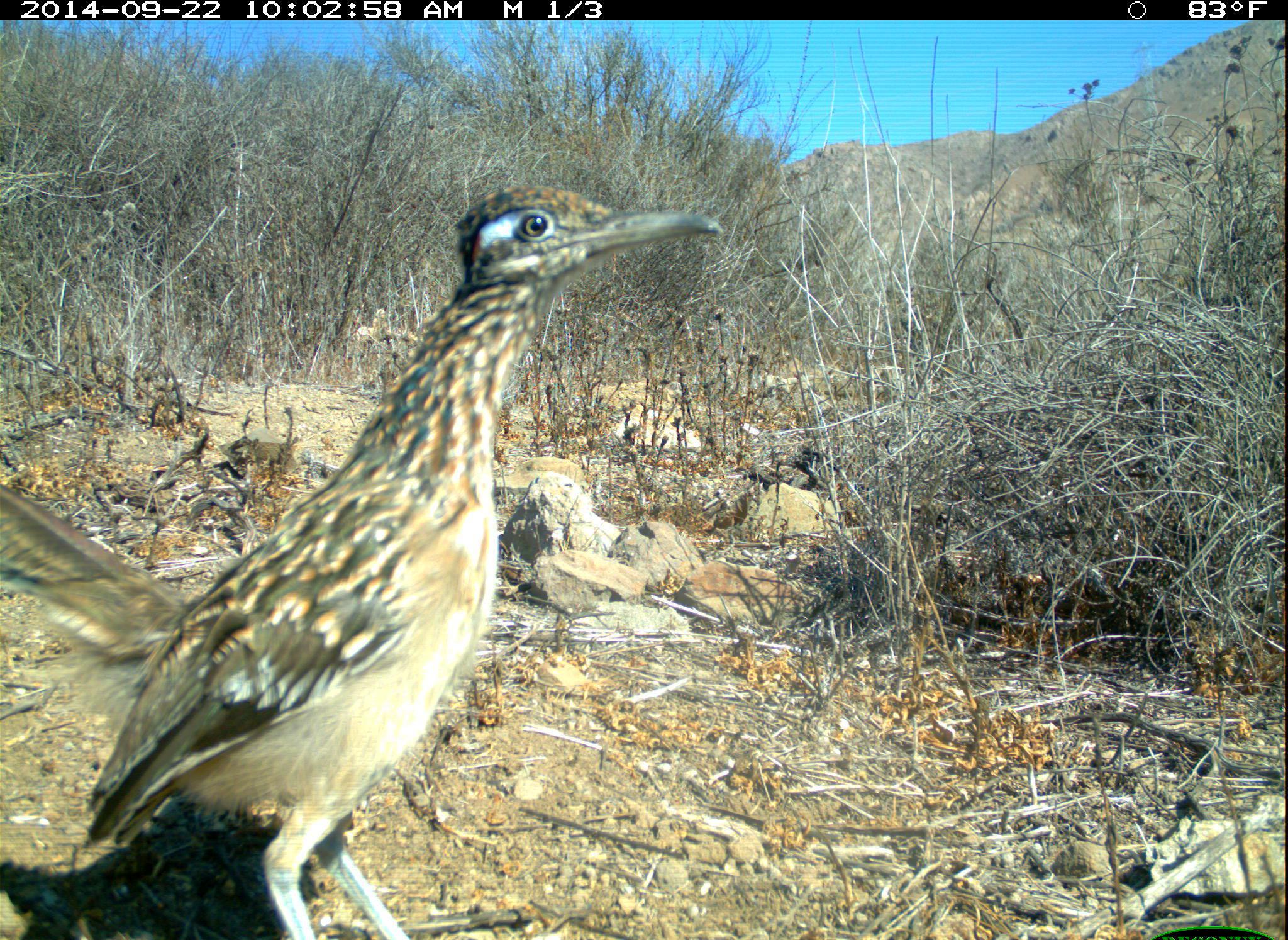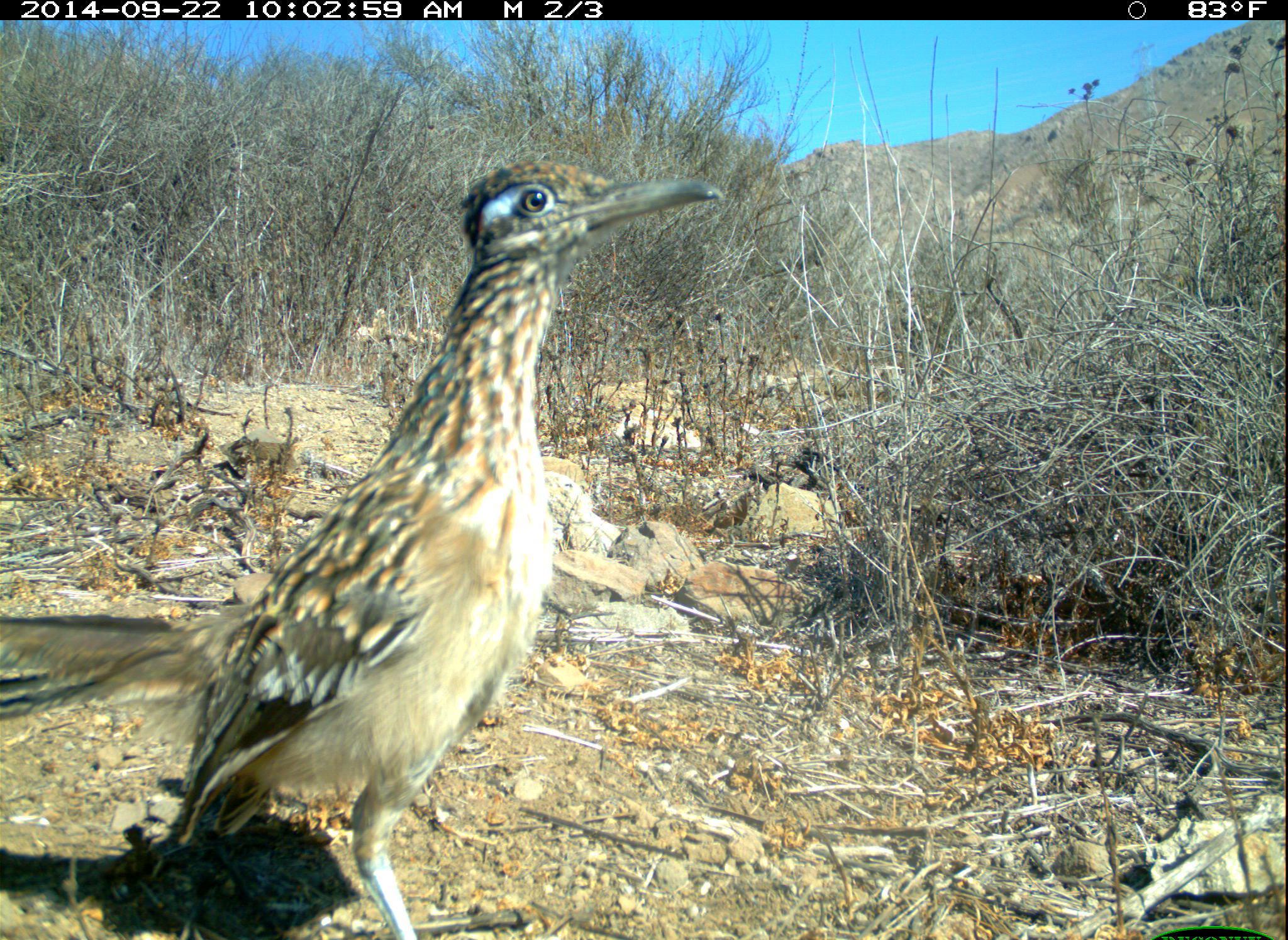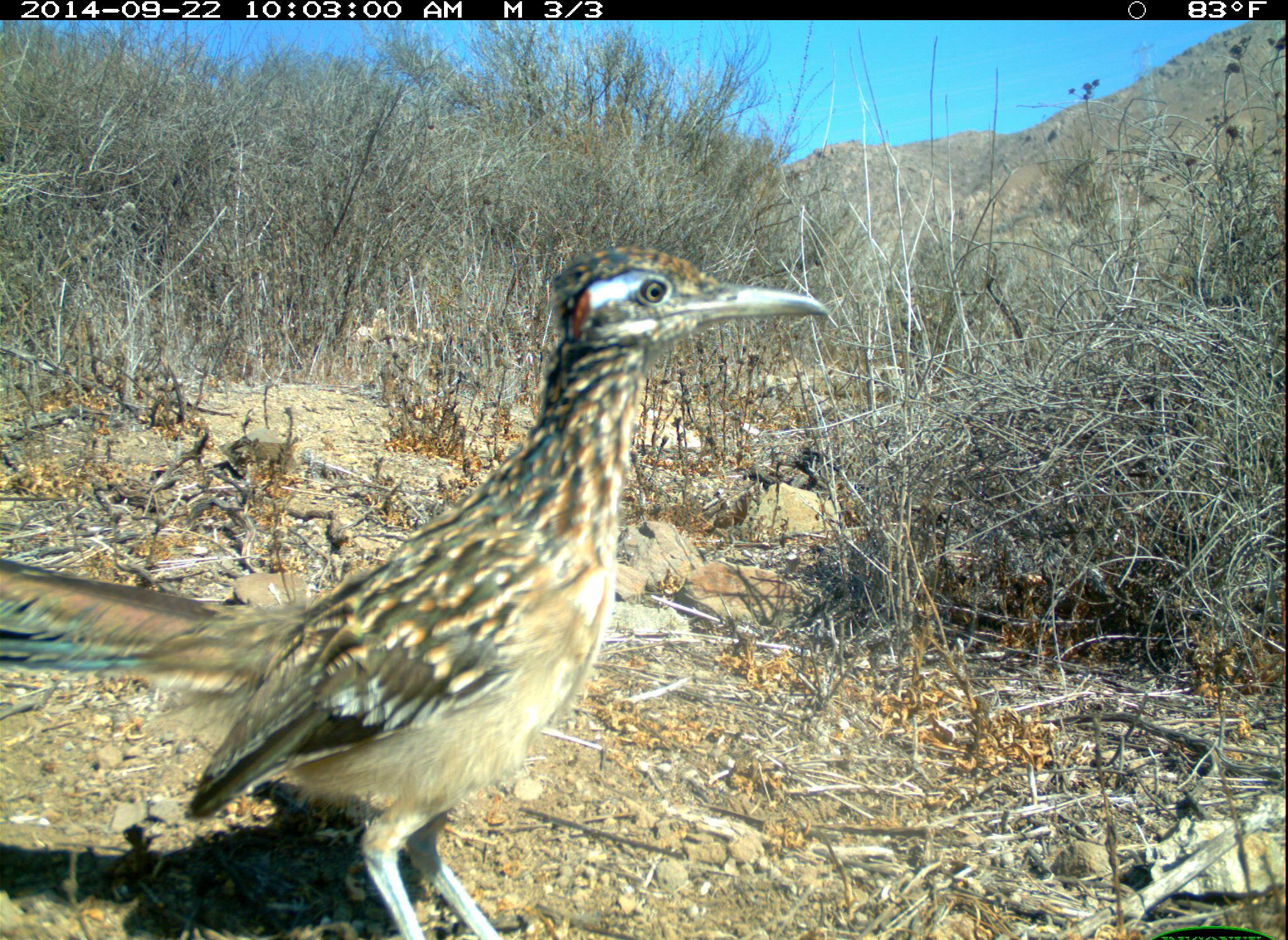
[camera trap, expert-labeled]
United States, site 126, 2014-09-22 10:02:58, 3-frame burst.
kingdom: Animalia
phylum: Chordata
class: Aves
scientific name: Aves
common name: bird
Bird (Aves).